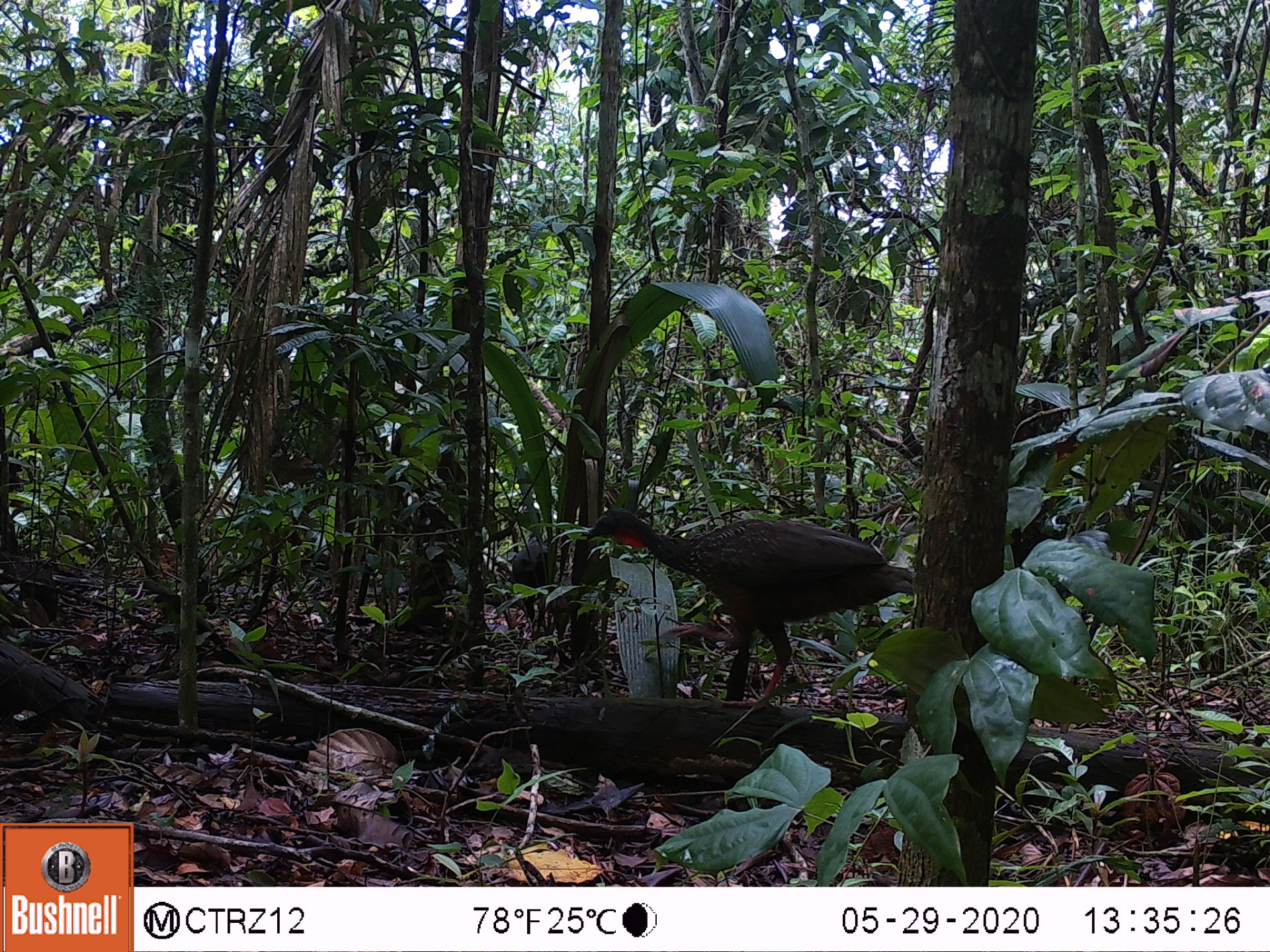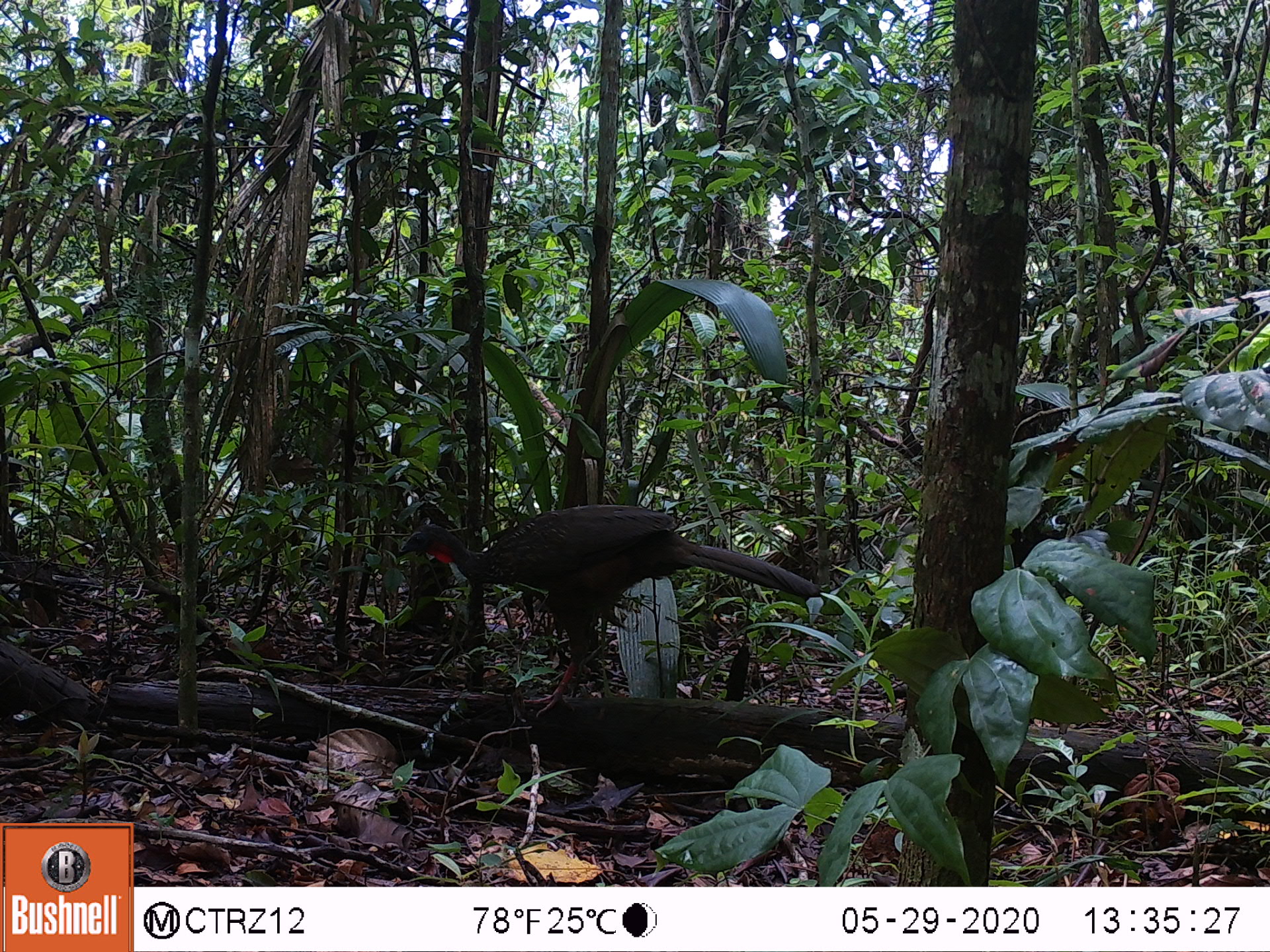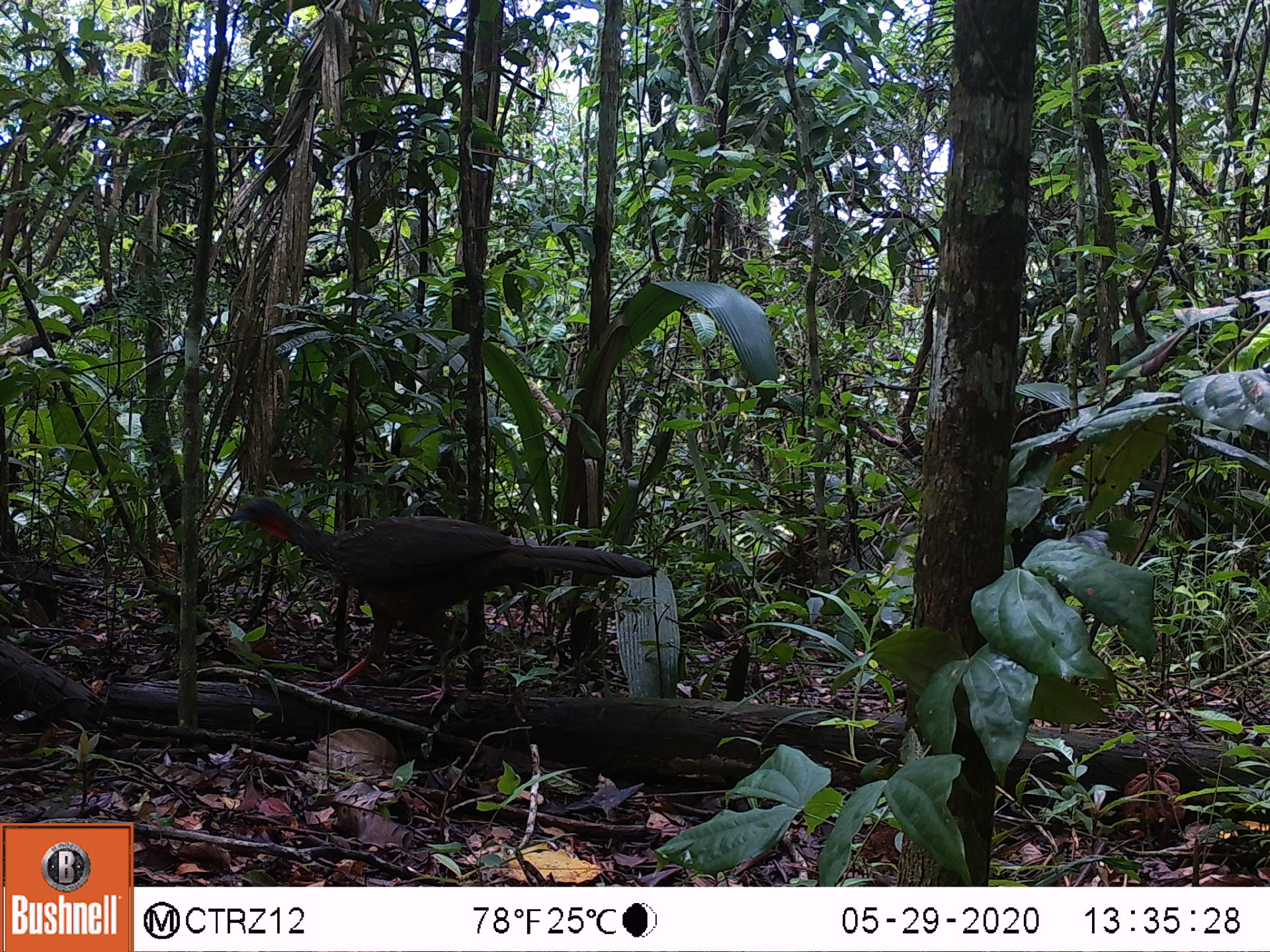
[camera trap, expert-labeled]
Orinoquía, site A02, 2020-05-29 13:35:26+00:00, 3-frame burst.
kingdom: Animalia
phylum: Chordata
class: Aves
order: Galliformes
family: Cracidae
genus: Penelope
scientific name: Penelope jacquacu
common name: spix's guan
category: spixs guan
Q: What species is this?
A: Spixs guan (spix's guan) (Penelope jacquacu).